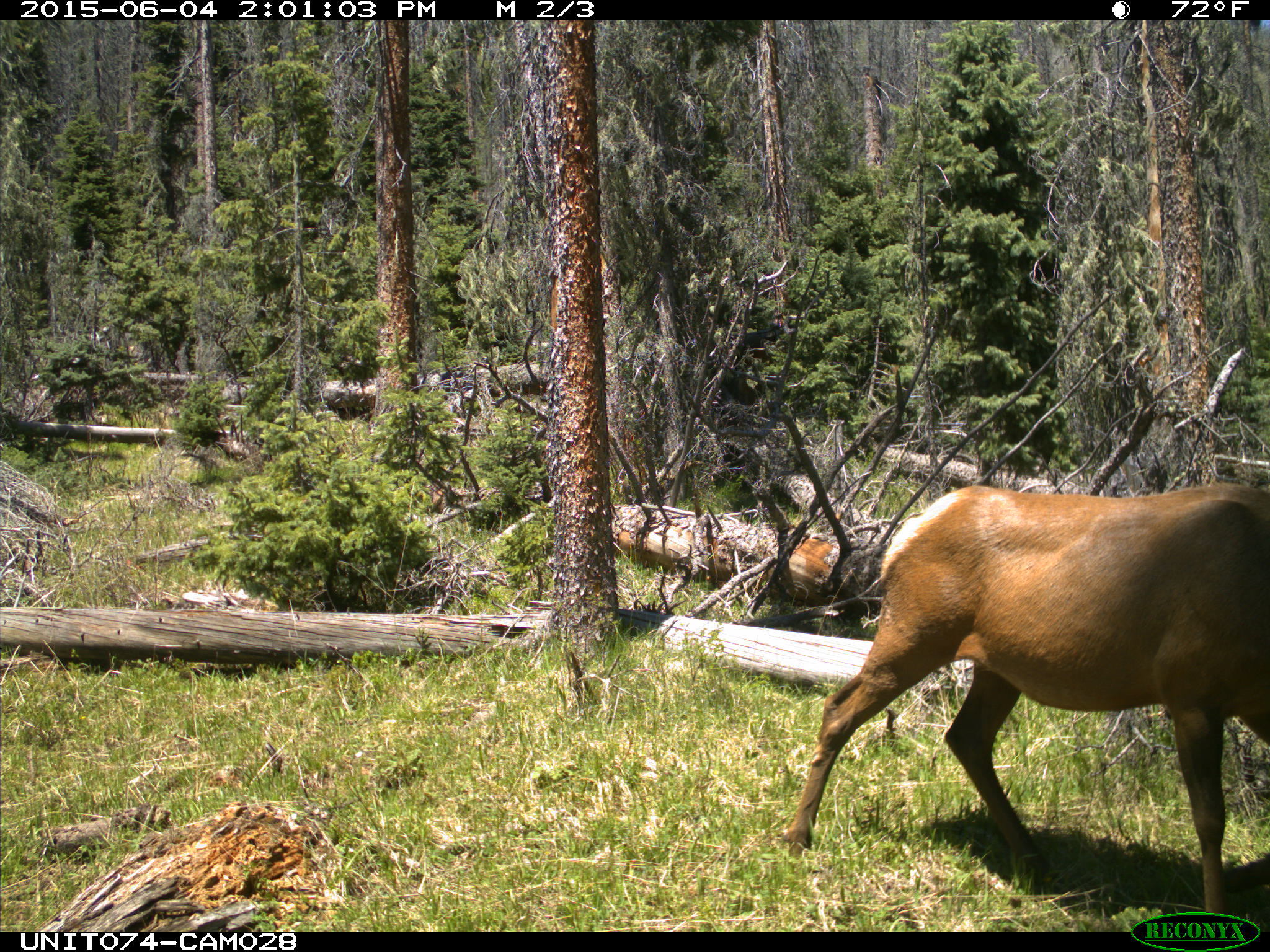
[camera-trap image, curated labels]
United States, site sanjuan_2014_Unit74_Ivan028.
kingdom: Animalia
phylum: Chordata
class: Mammalia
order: Artiodactyla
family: Cervidae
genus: Cervus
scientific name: Cervus elaphus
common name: red deer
Cervus elaphus (red deer).